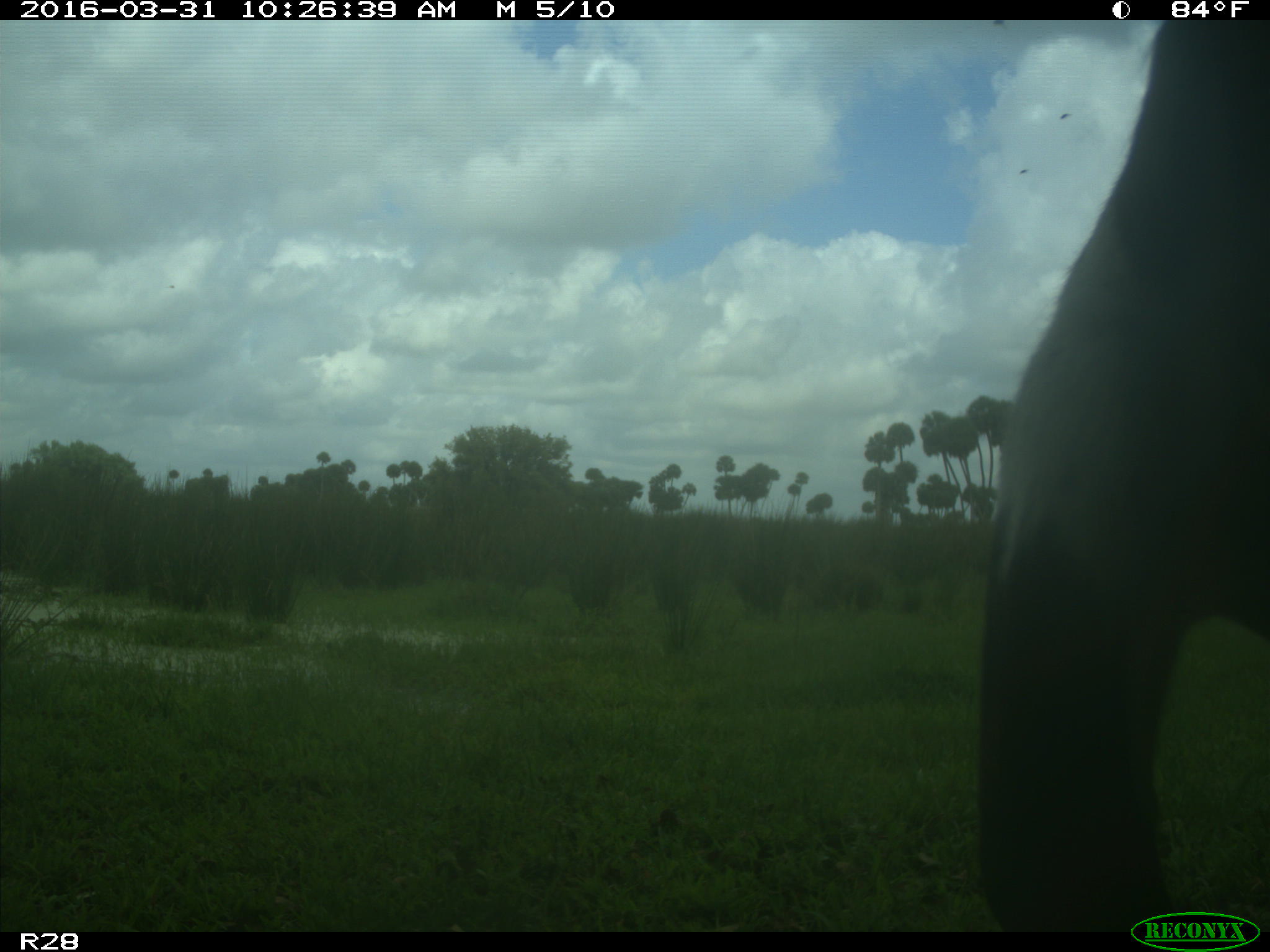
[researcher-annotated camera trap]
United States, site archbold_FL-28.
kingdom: Animalia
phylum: Chordata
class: Mammalia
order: Artiodactyla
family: Bovidae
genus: Bos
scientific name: Bos taurus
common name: domestic cow